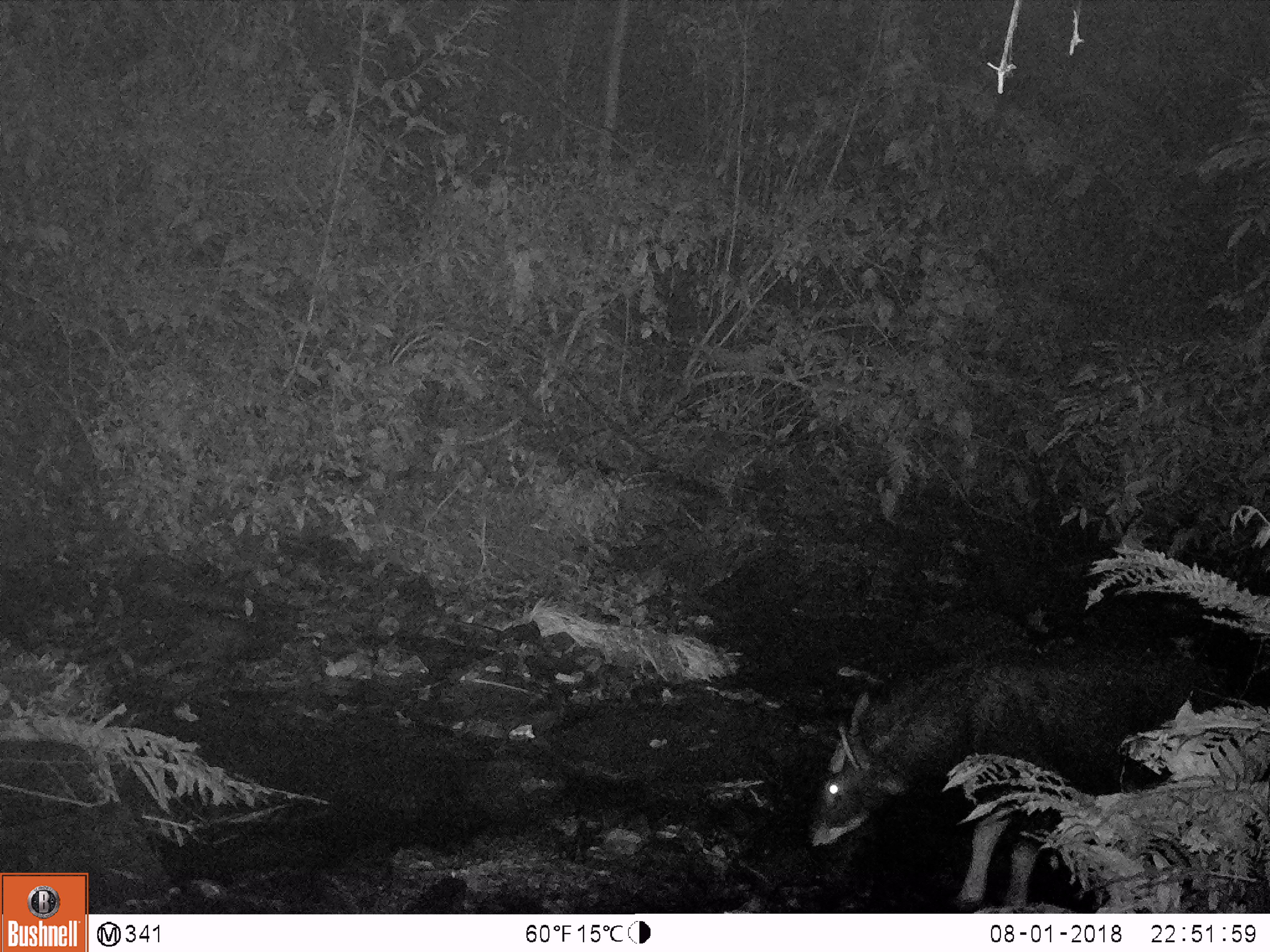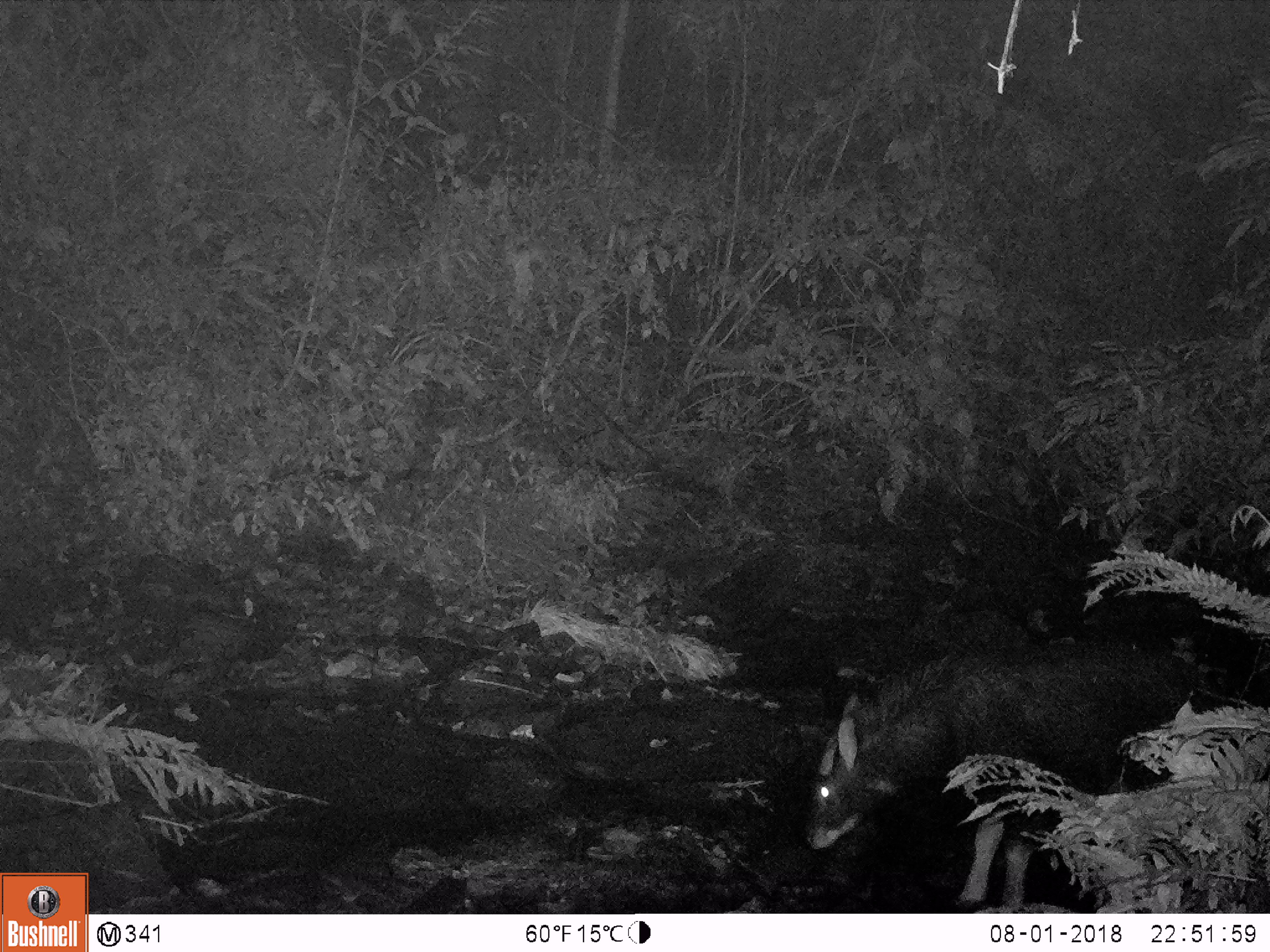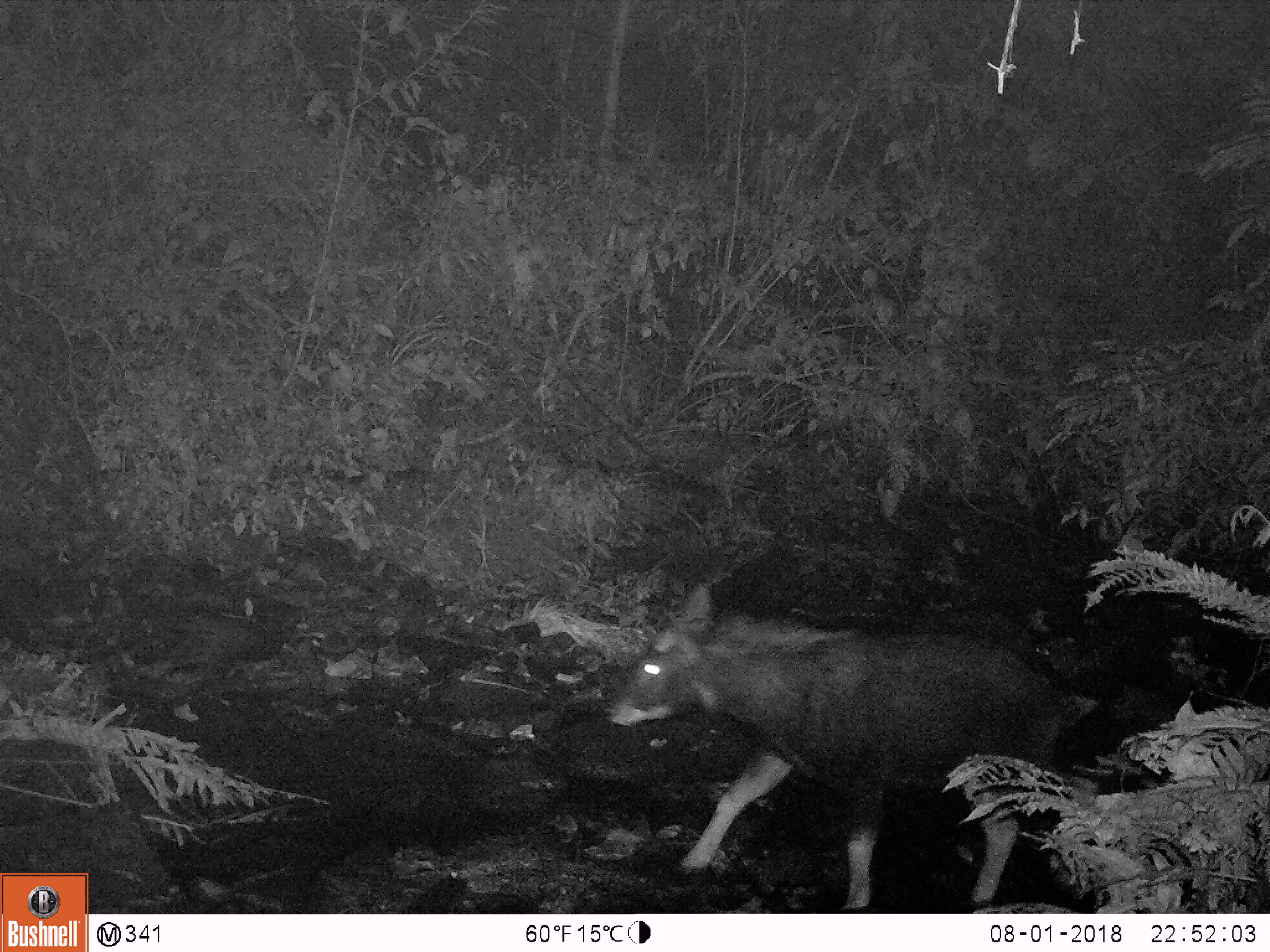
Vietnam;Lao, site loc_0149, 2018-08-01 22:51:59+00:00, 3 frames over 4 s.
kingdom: Animalia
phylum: Chordata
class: Mammalia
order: Artiodactyla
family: Bovidae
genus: Capricornis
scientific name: Capricornis sumatraensis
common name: chinese serow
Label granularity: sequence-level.